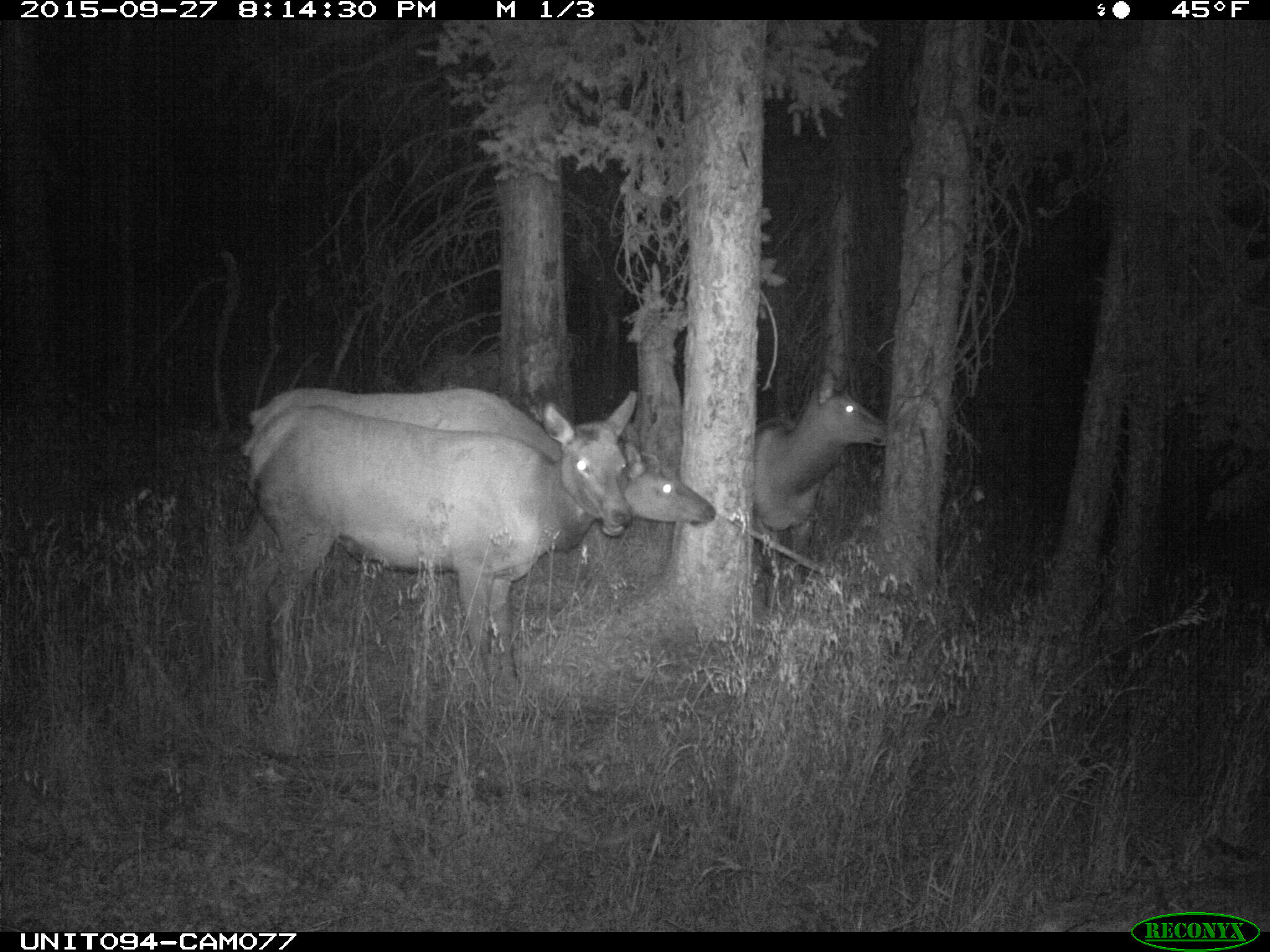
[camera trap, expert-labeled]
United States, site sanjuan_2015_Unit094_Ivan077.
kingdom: Animalia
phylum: Chordata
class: Mammalia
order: Artiodactyla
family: Cervidae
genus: Cervus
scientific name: Cervus elaphus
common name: red deer